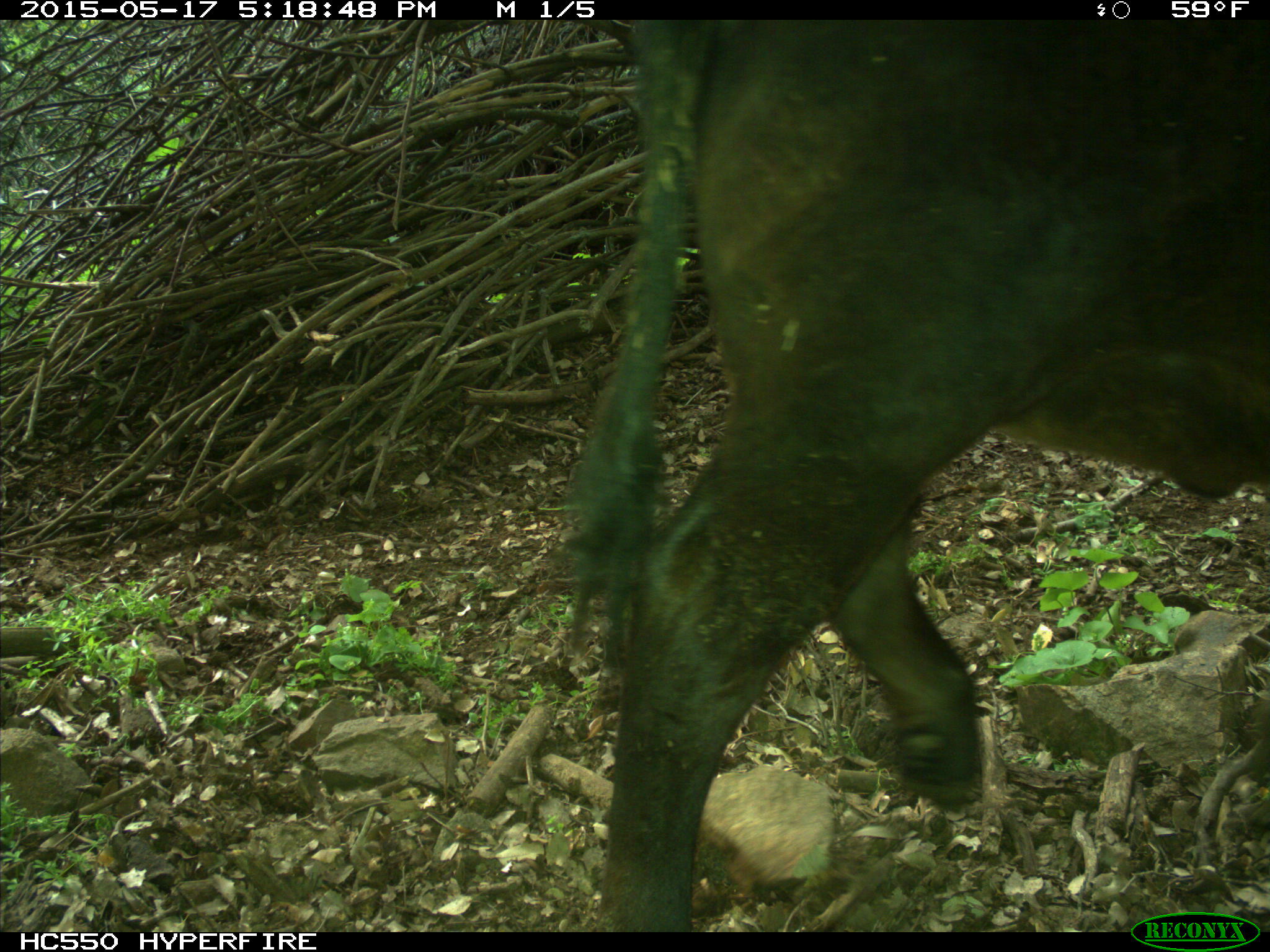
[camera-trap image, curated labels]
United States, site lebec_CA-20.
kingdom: Animalia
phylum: Chordata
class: Mammalia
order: Artiodactyla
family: Bovidae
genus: Bos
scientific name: Bos taurus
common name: domestic cow